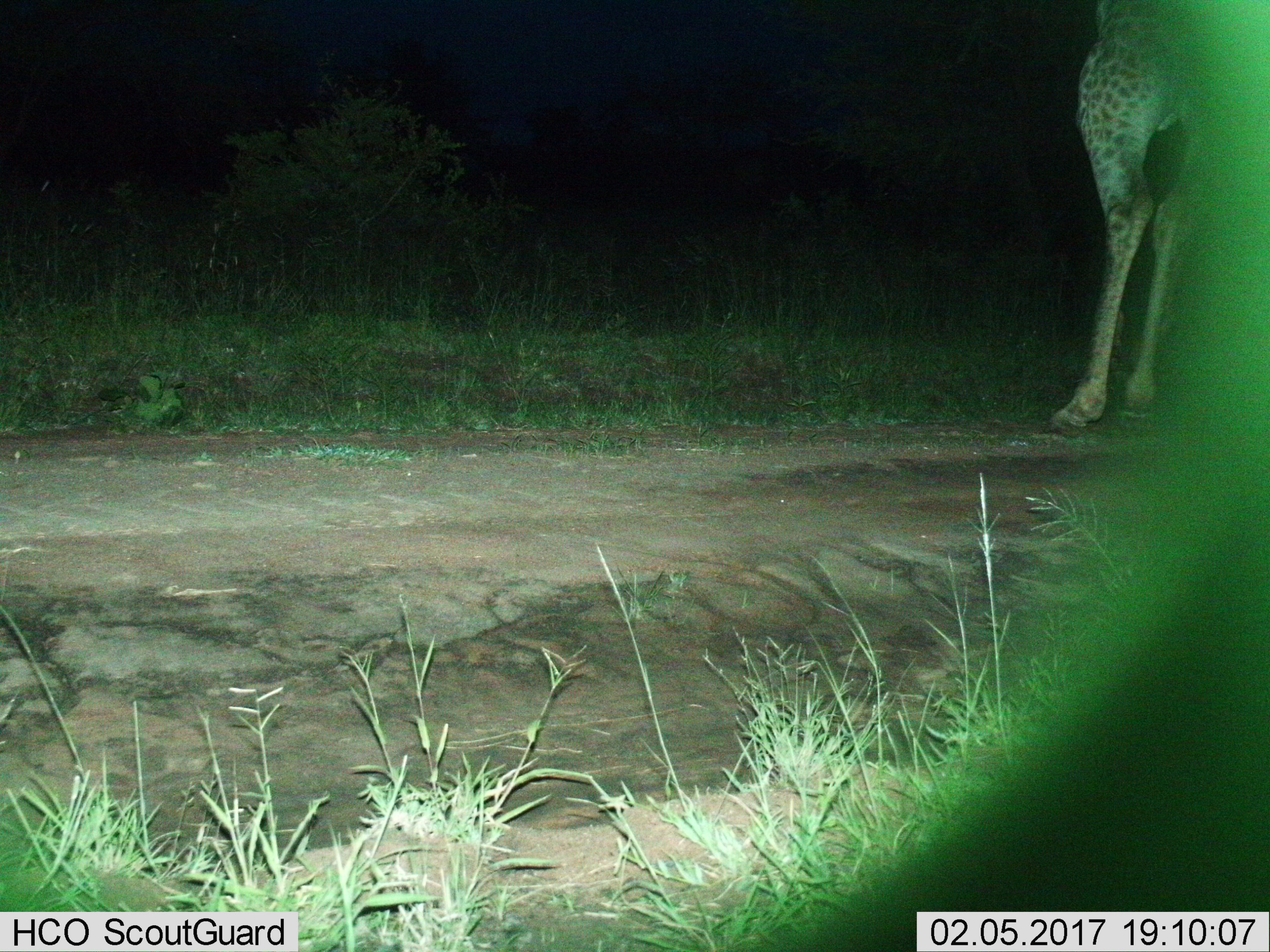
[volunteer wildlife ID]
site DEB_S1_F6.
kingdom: Animalia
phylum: Chordata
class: Mammalia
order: Artiodactyla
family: Giraffidae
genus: Giraffa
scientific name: Giraffa camelopardalis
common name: giraffe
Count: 1.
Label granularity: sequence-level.